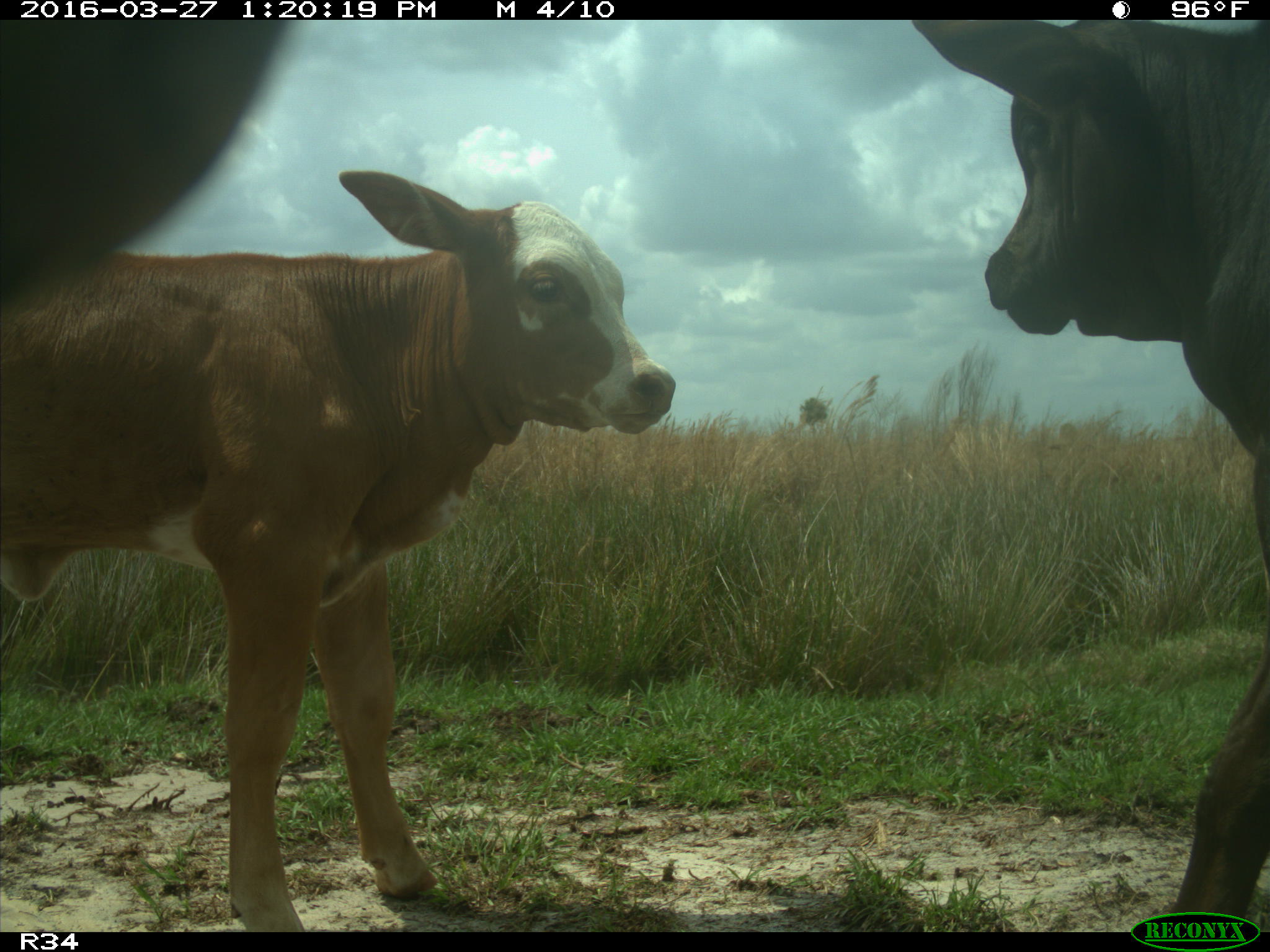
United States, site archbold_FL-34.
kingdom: Animalia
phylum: Chordata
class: Mammalia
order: Artiodactyla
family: Bovidae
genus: Bos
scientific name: Bos taurus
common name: domestic cow